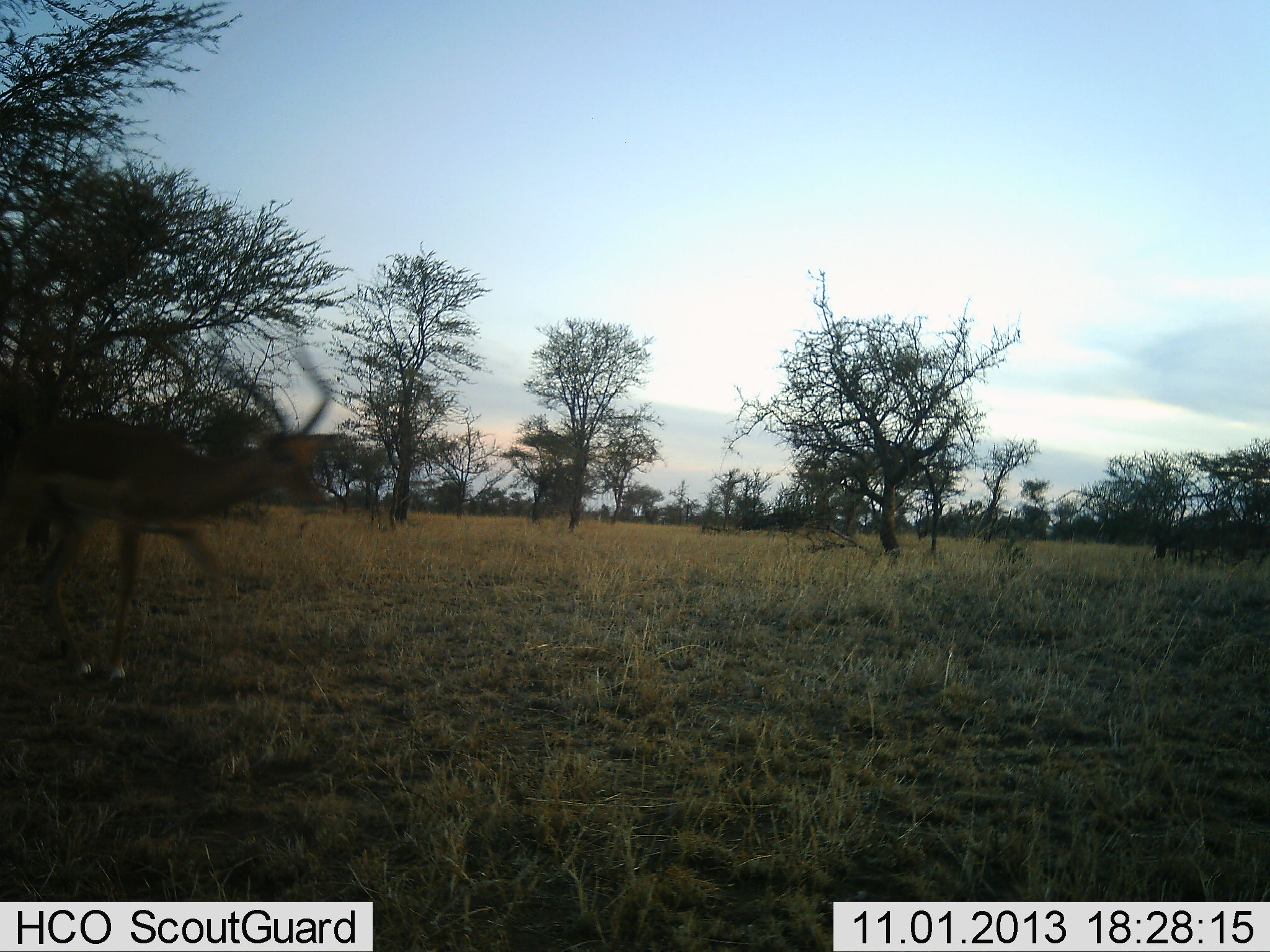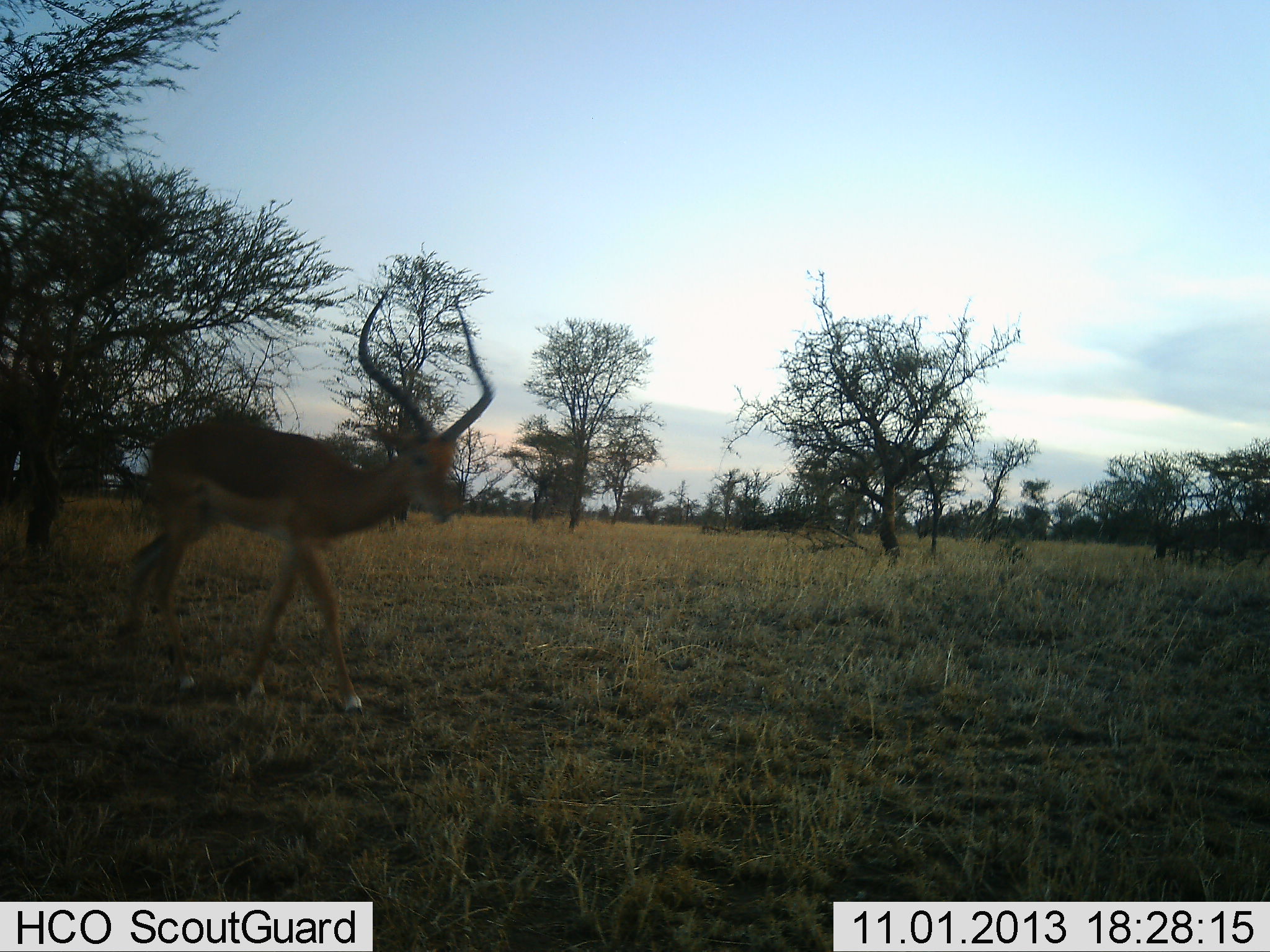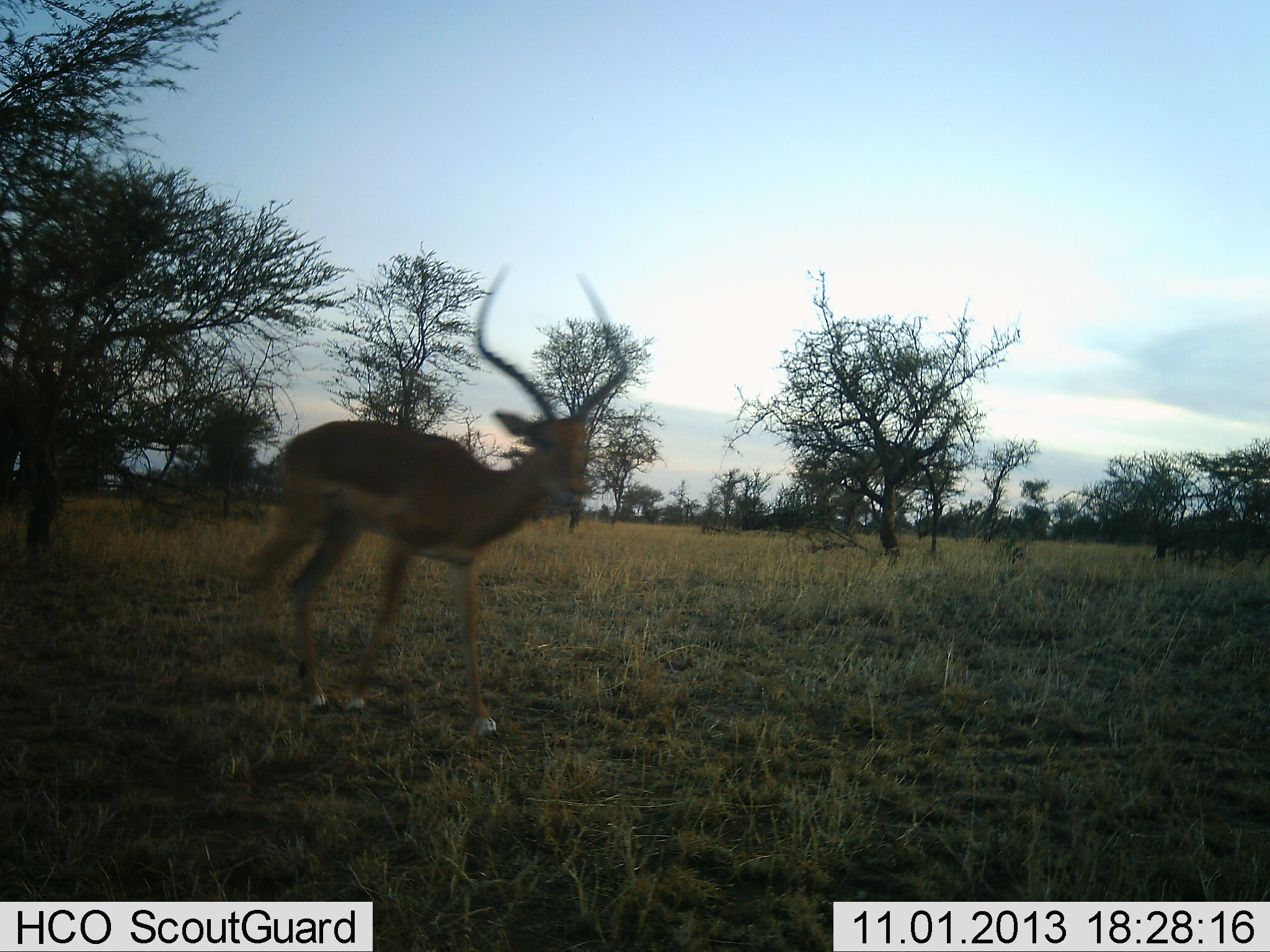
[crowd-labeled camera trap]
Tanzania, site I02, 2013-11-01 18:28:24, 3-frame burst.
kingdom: Animalia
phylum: Chordata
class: Mammalia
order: Artiodactyla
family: Bovidae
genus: Aepyceros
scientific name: Aepyceros melampus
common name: impala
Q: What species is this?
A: Impala (Aepyceros melampus).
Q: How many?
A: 1.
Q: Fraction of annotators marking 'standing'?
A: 10%.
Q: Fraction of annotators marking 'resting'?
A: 0%.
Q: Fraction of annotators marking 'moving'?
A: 90%.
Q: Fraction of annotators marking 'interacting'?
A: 0%.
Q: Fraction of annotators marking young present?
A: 0%.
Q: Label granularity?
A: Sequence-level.